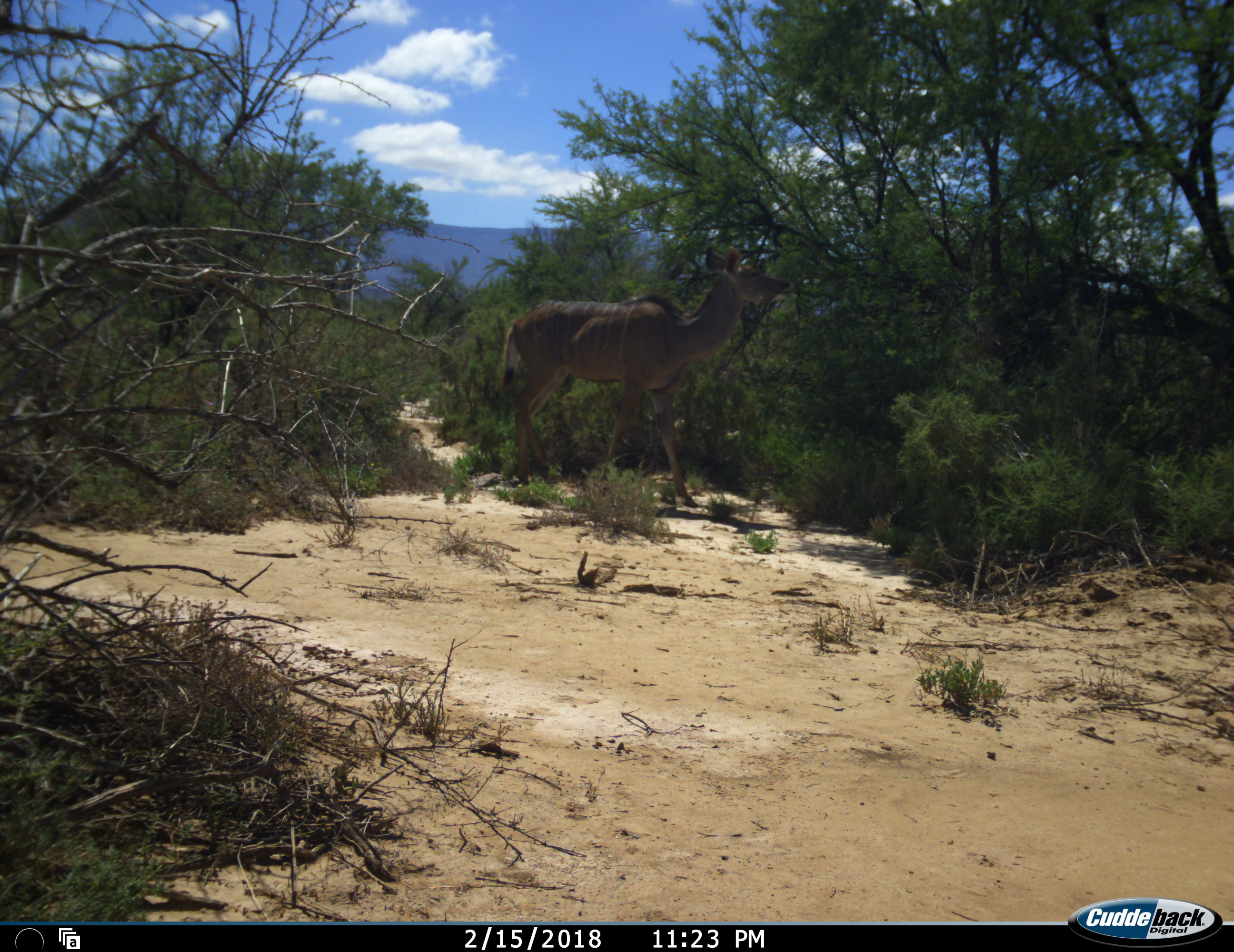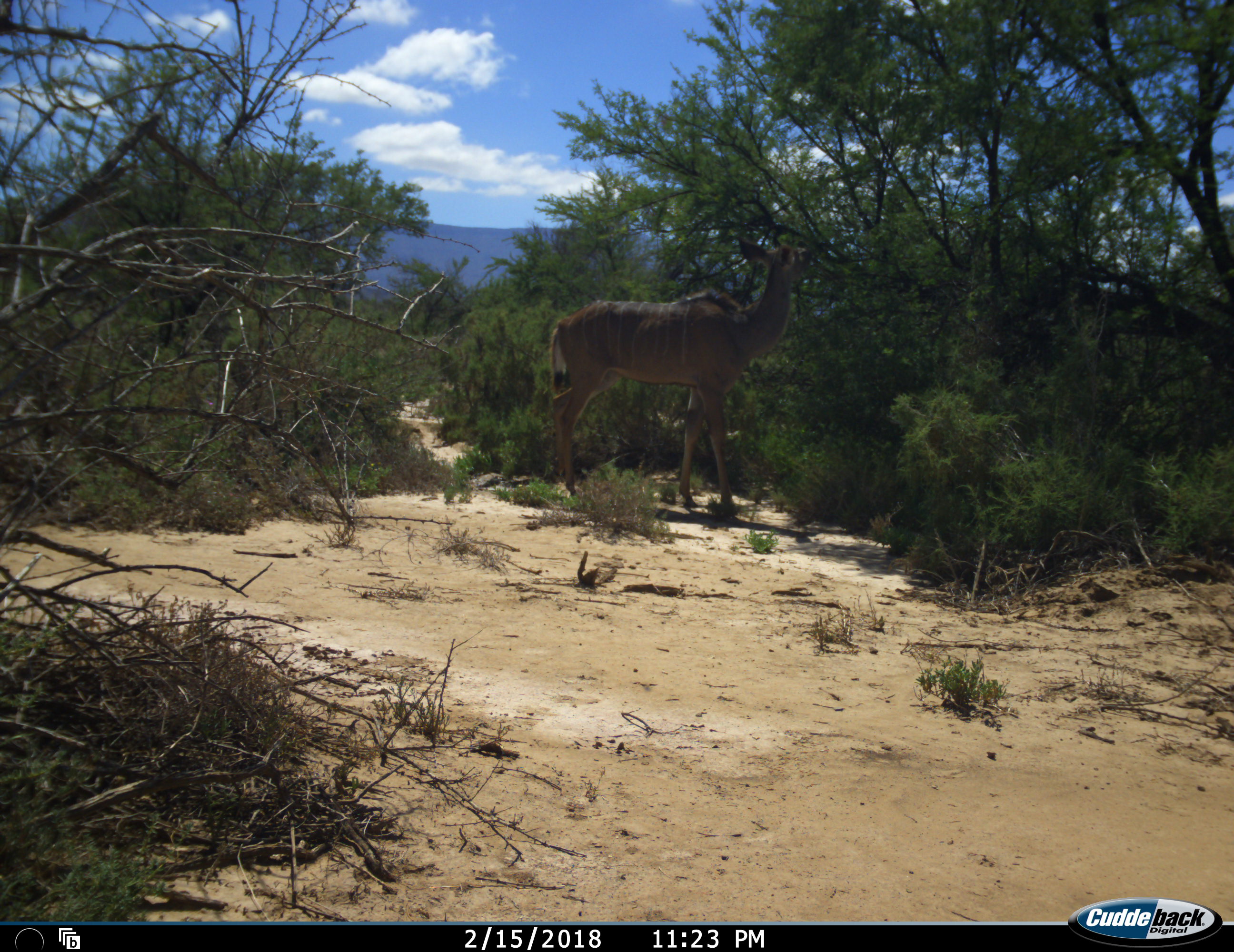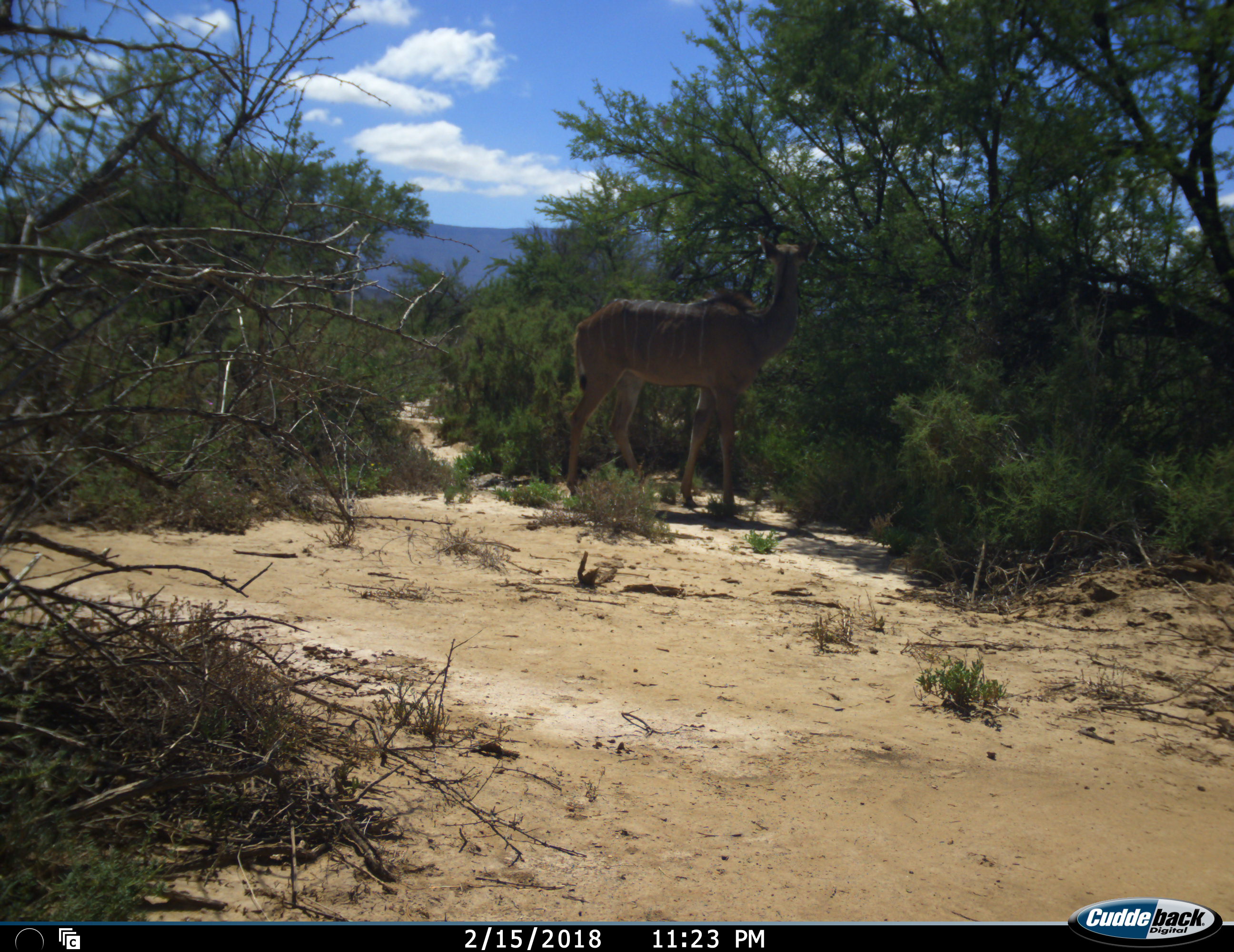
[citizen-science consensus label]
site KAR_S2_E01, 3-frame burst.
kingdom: Animalia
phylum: Chordata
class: Mammalia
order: Artiodactyla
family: Bovidae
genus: Tragelaphus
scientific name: Tragelaphus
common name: kudu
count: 1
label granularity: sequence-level